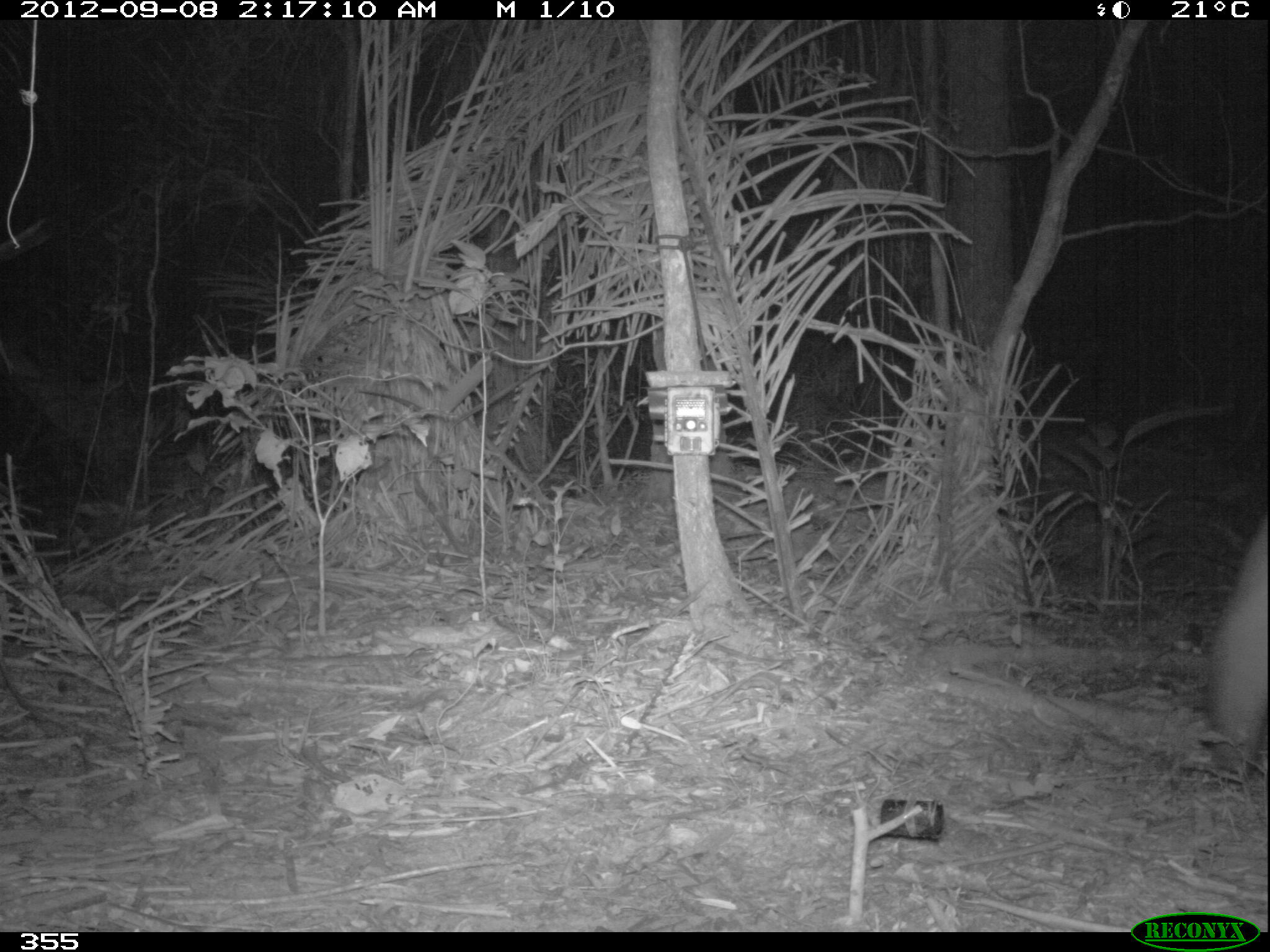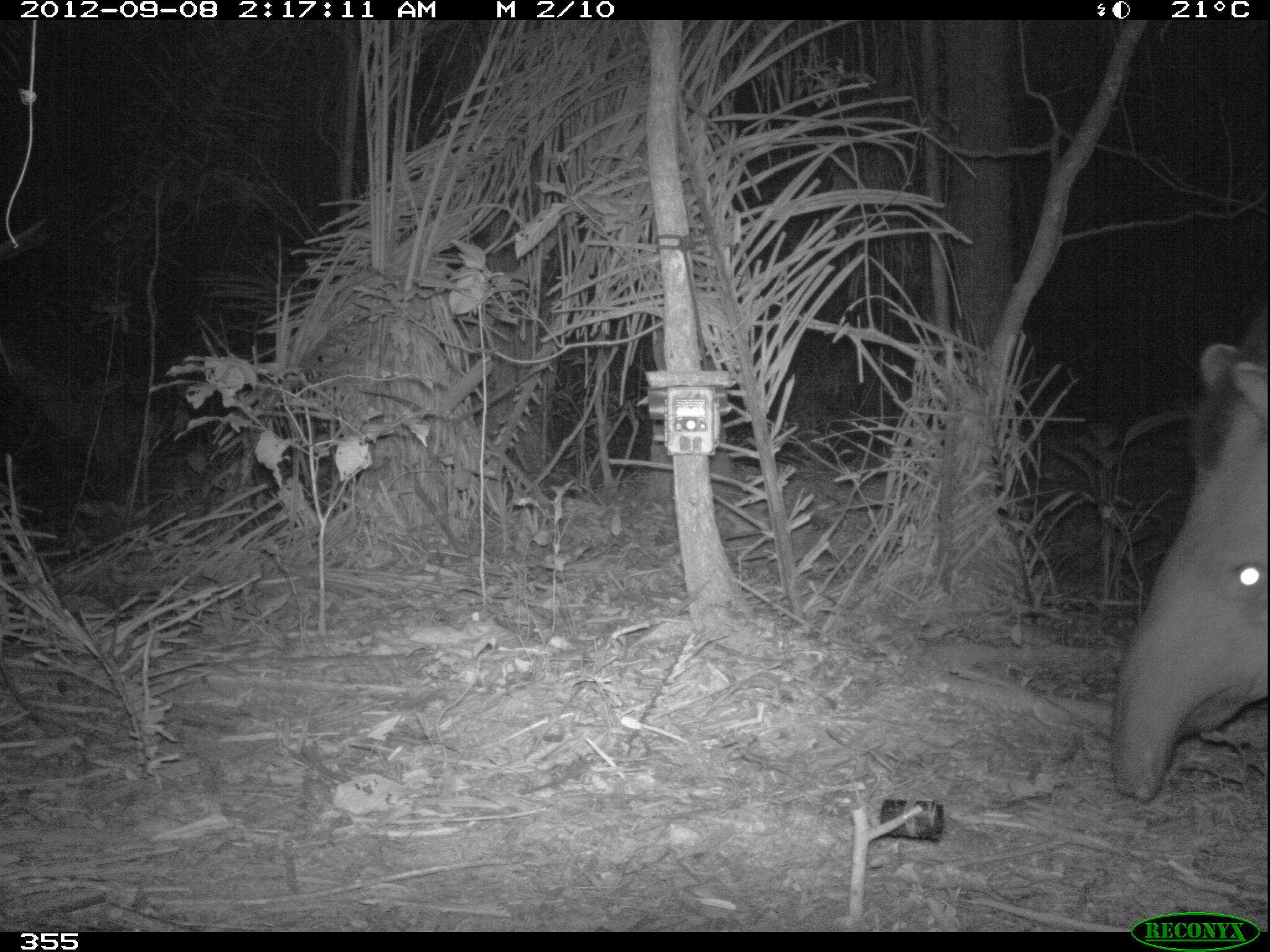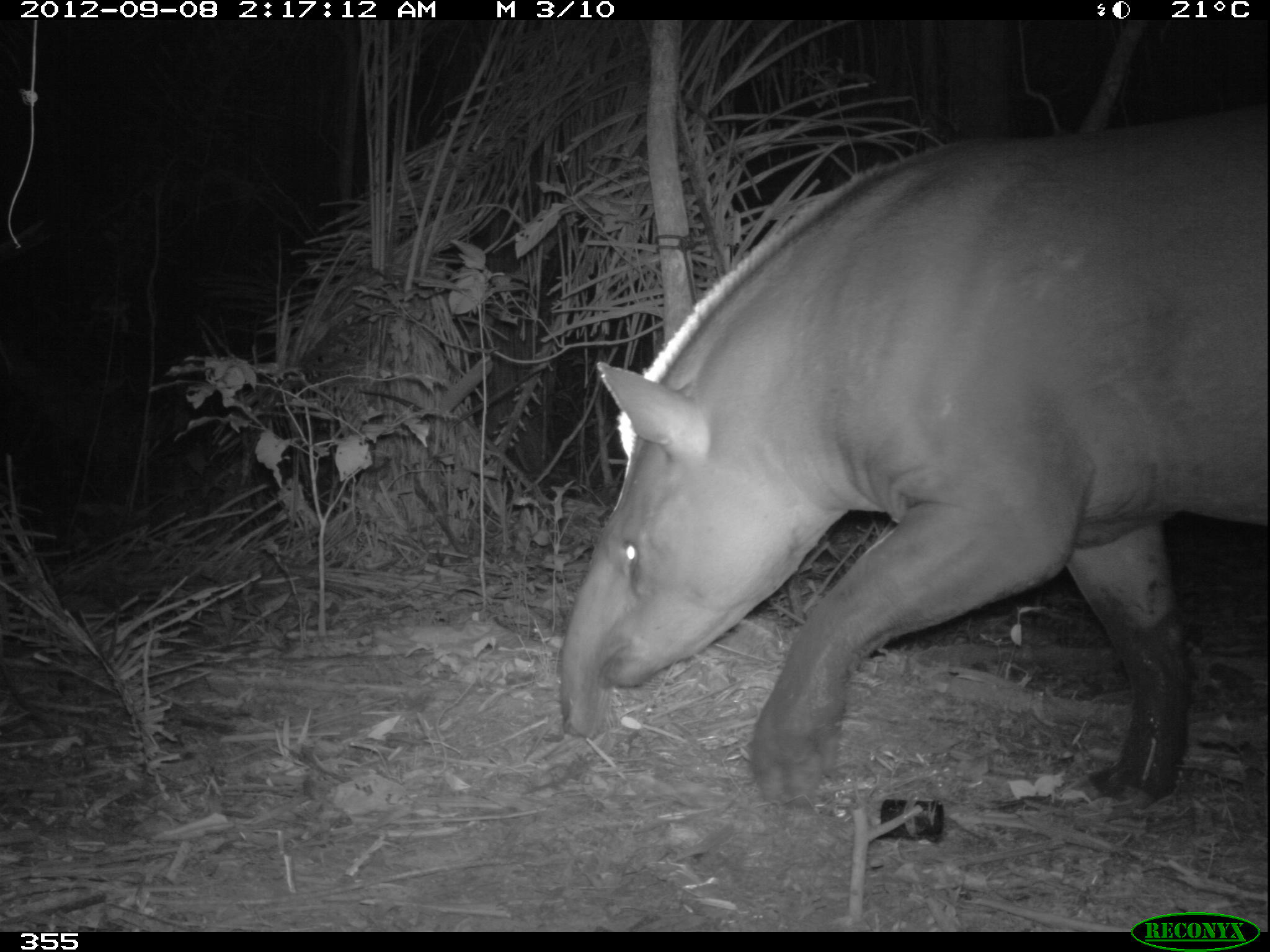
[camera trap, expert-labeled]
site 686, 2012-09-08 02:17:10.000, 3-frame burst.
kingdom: Animalia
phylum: Chordata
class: Mammalia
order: Perissodactyla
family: Tapiridae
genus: Tapirus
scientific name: Tapirus terrestris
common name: south american tapir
Tapirus terrestris (south american tapir).